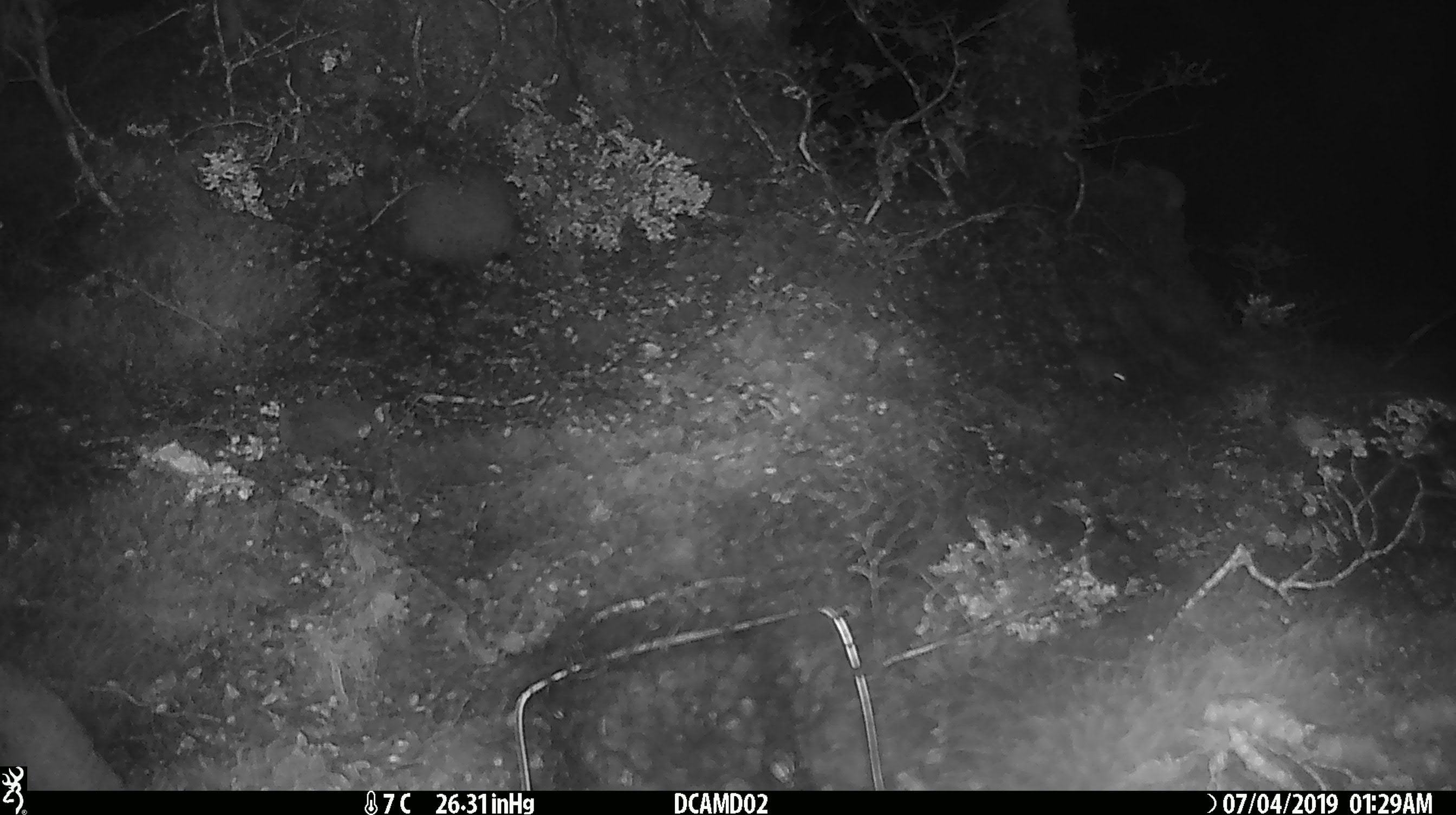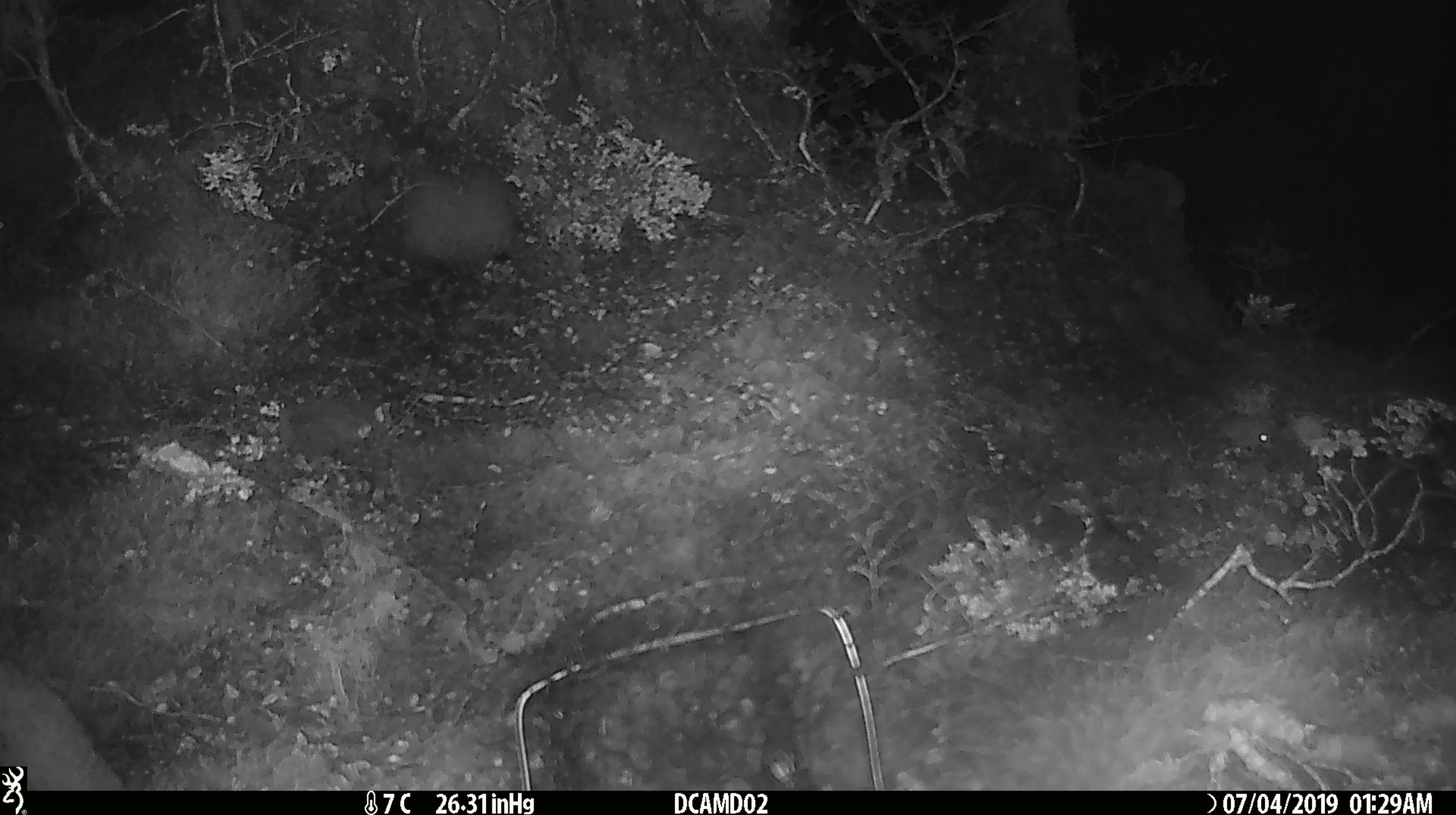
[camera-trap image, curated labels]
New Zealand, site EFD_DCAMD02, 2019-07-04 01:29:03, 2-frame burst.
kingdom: Animalia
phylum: Chordata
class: Mammalia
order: Rodentia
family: Muridae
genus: Mus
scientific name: Mus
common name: mouse